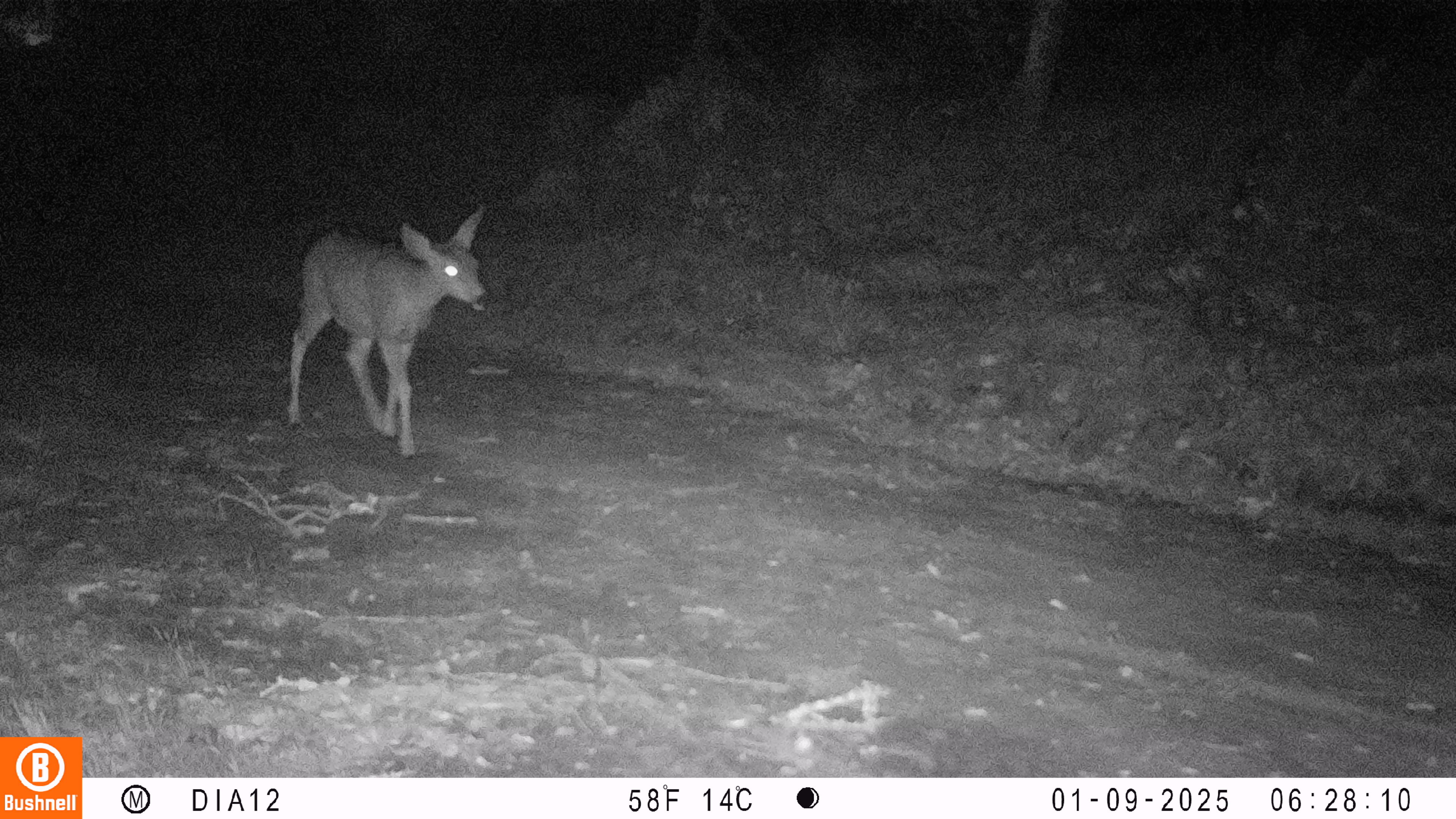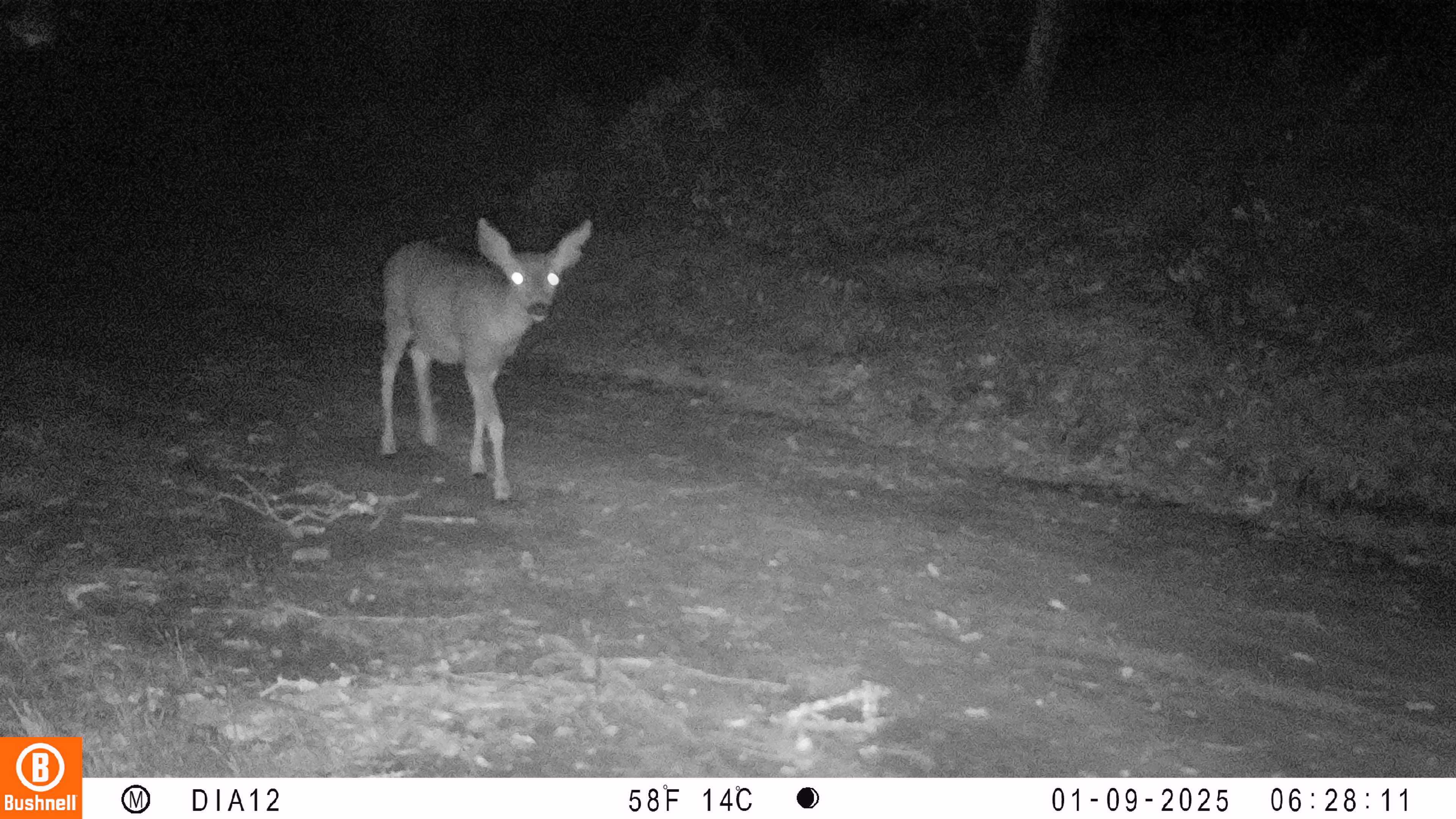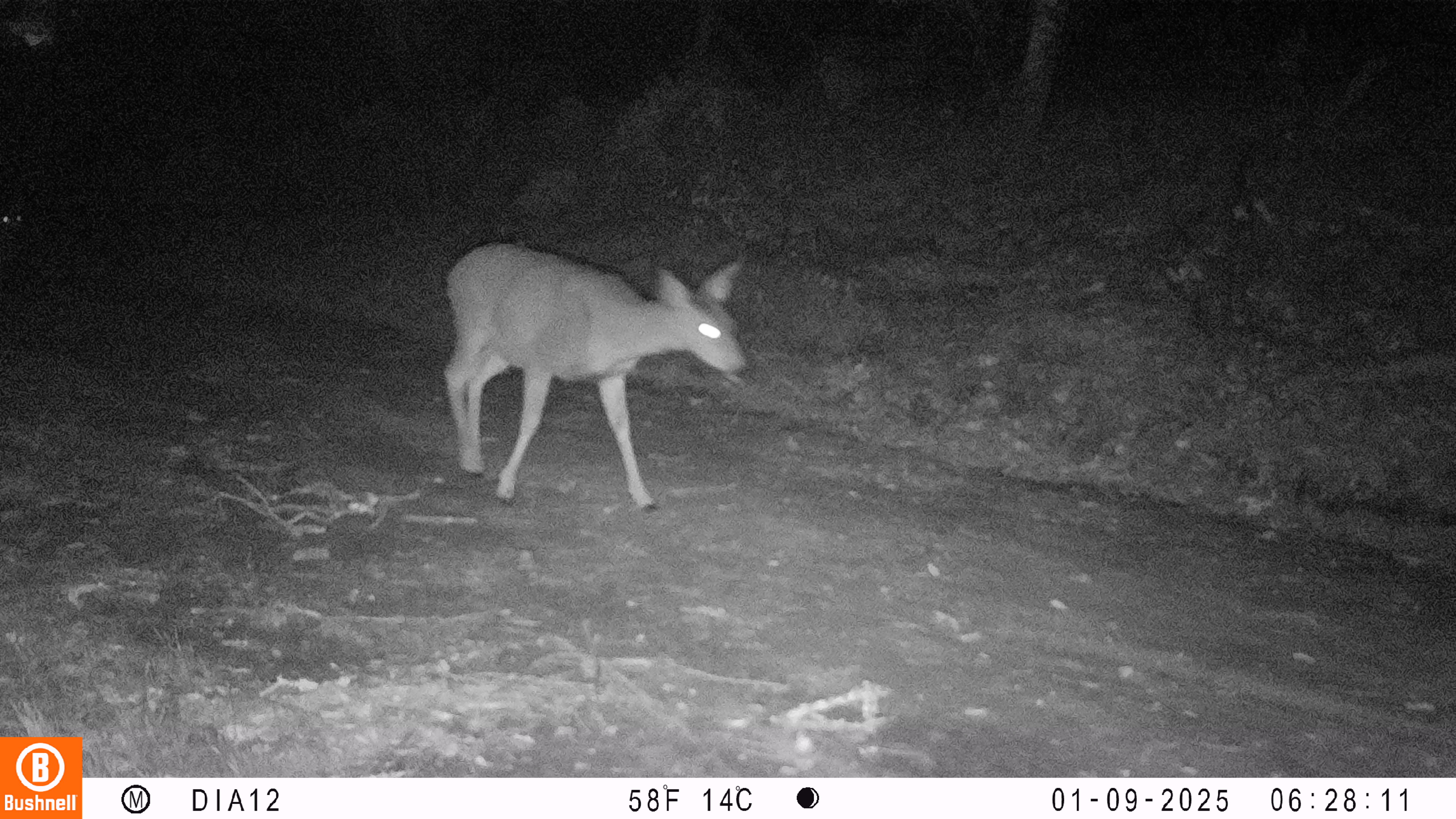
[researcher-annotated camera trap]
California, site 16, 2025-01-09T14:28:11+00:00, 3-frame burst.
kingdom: Animalia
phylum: Chordata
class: Mammalia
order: Artiodactyla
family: Cervidae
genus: Odocoileus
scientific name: Odocoileus hemionus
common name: mule deer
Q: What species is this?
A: Mule deer (Odocoileus hemionus).